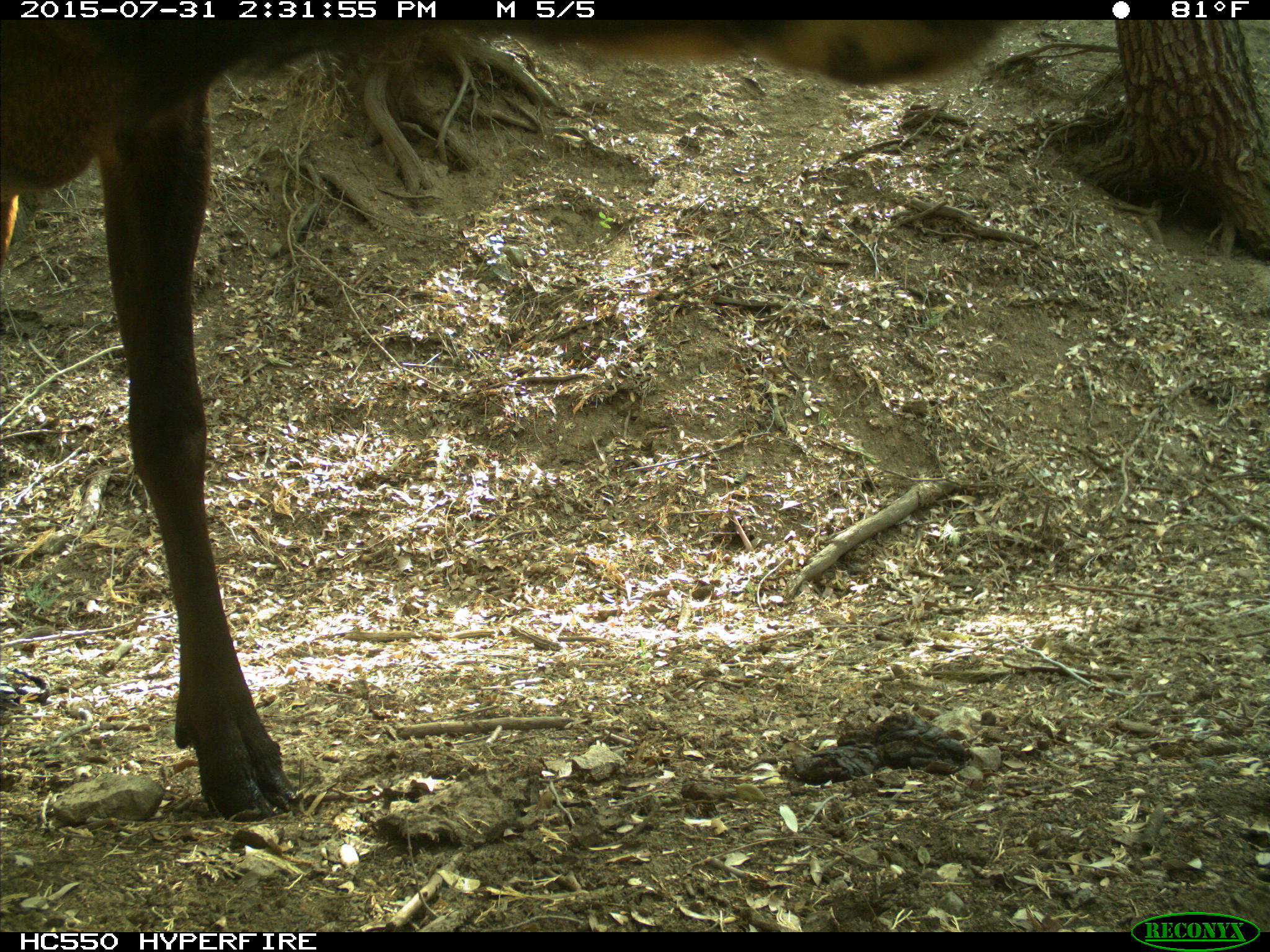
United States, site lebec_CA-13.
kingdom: Animalia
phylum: Chordata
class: Mammalia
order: Artiodactyla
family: Cervidae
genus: Cervus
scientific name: Cervus canadensis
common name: elk